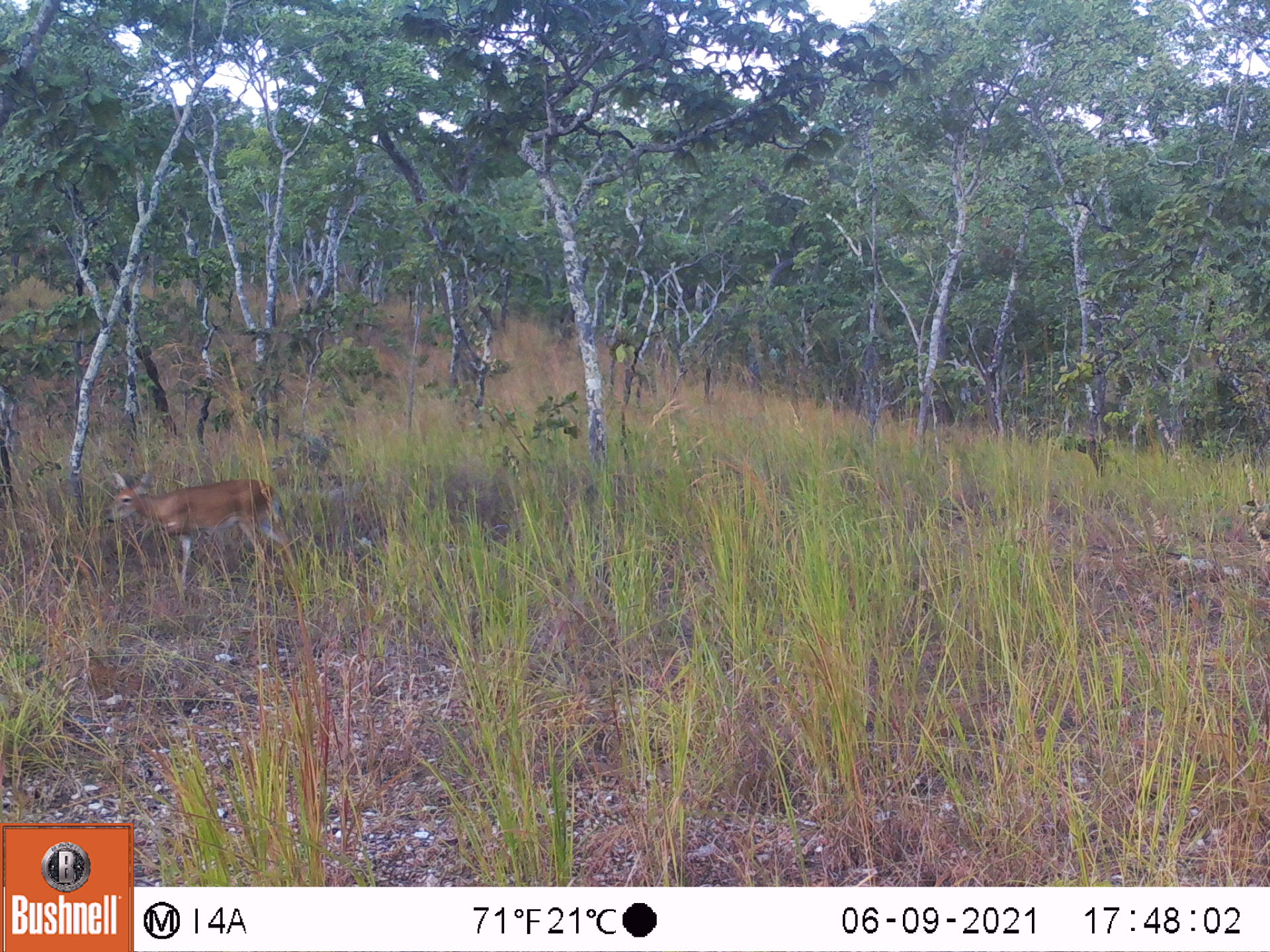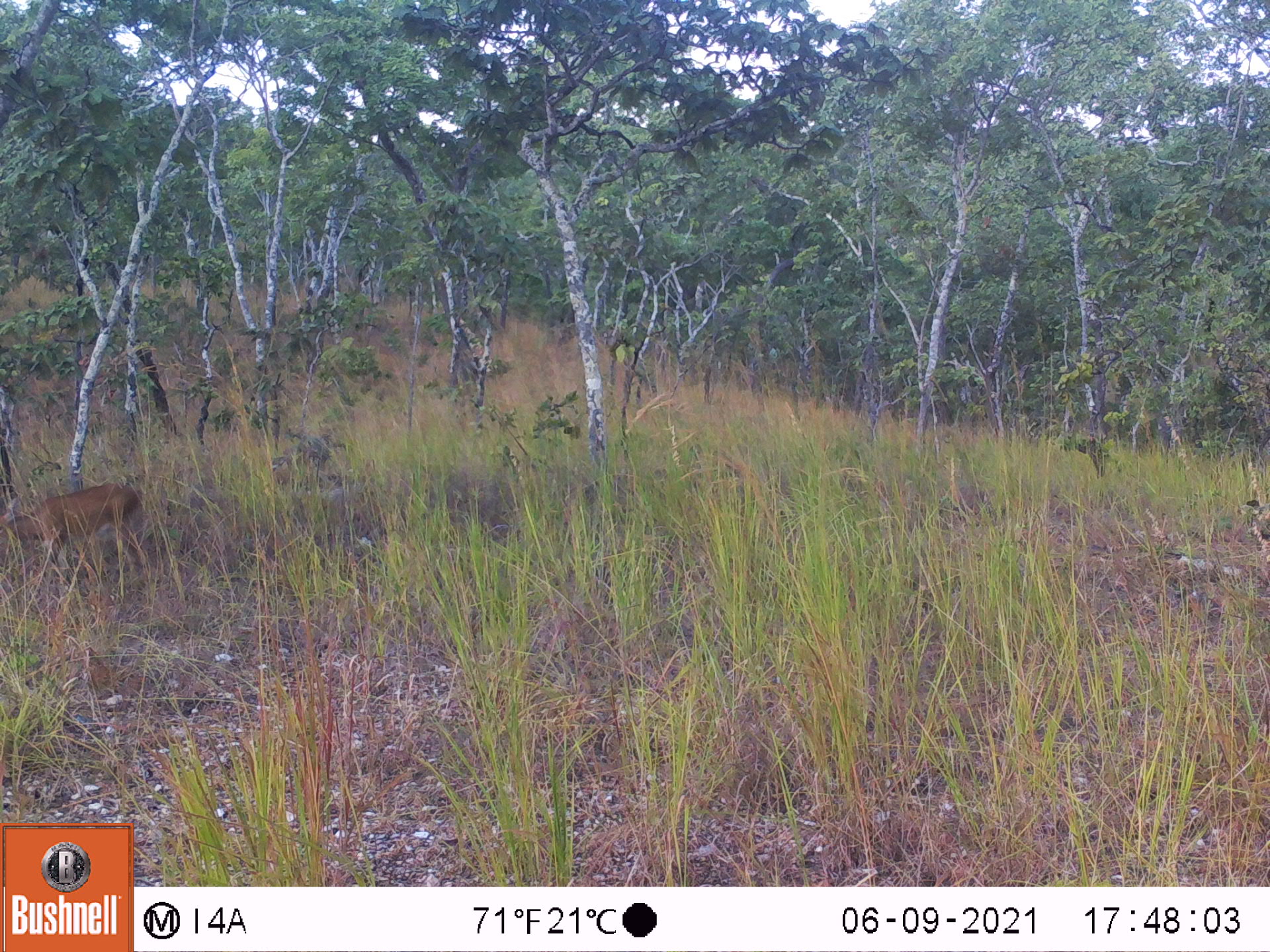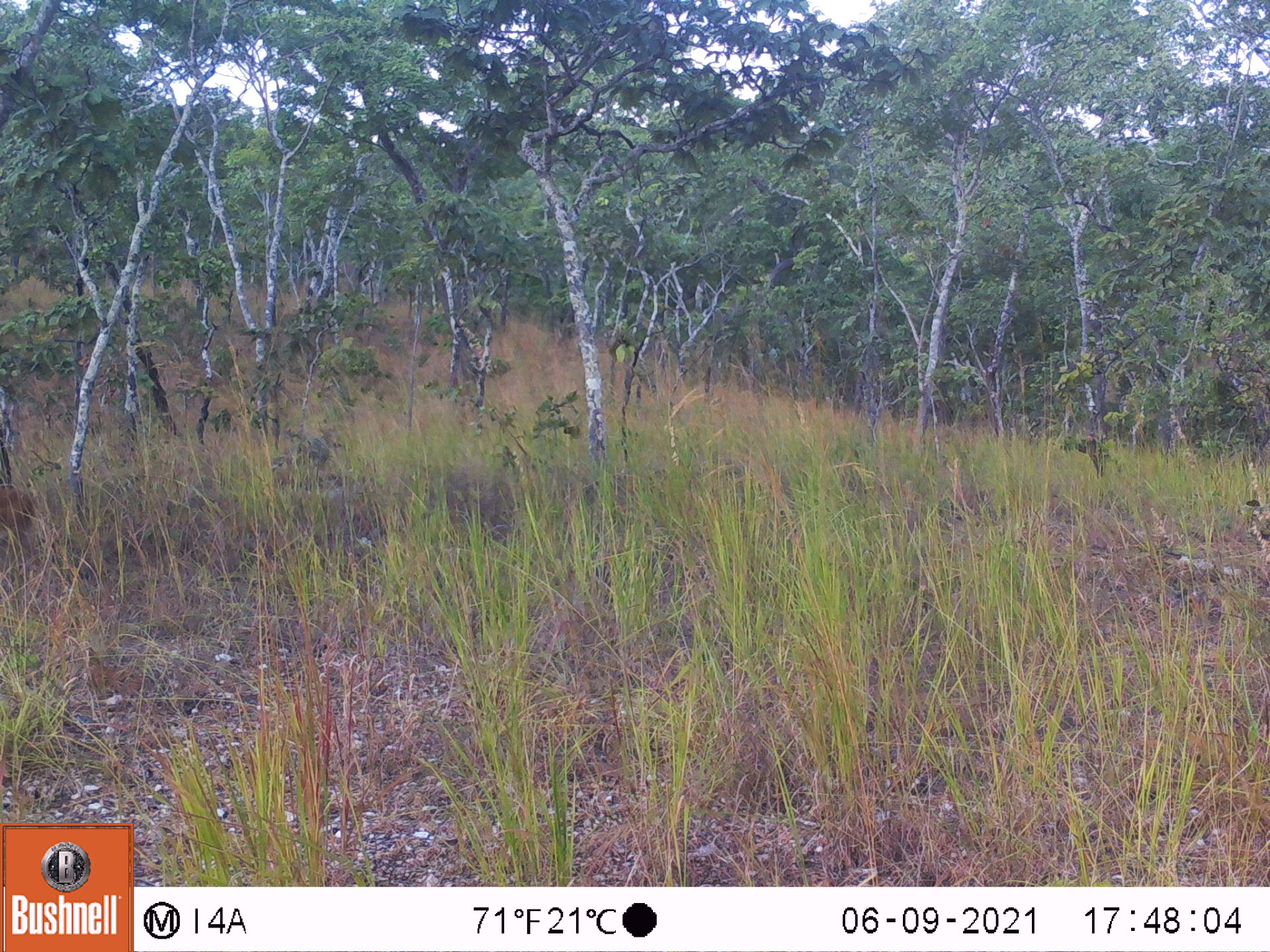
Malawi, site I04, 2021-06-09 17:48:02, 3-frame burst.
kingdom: Animalia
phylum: Chordata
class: Mammalia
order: Artiodactyla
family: Bovidae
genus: Sylvicapra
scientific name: Sylvicapra grimmia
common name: common duiker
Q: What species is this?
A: Common duiker (Sylvicapra grimmia).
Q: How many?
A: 1.